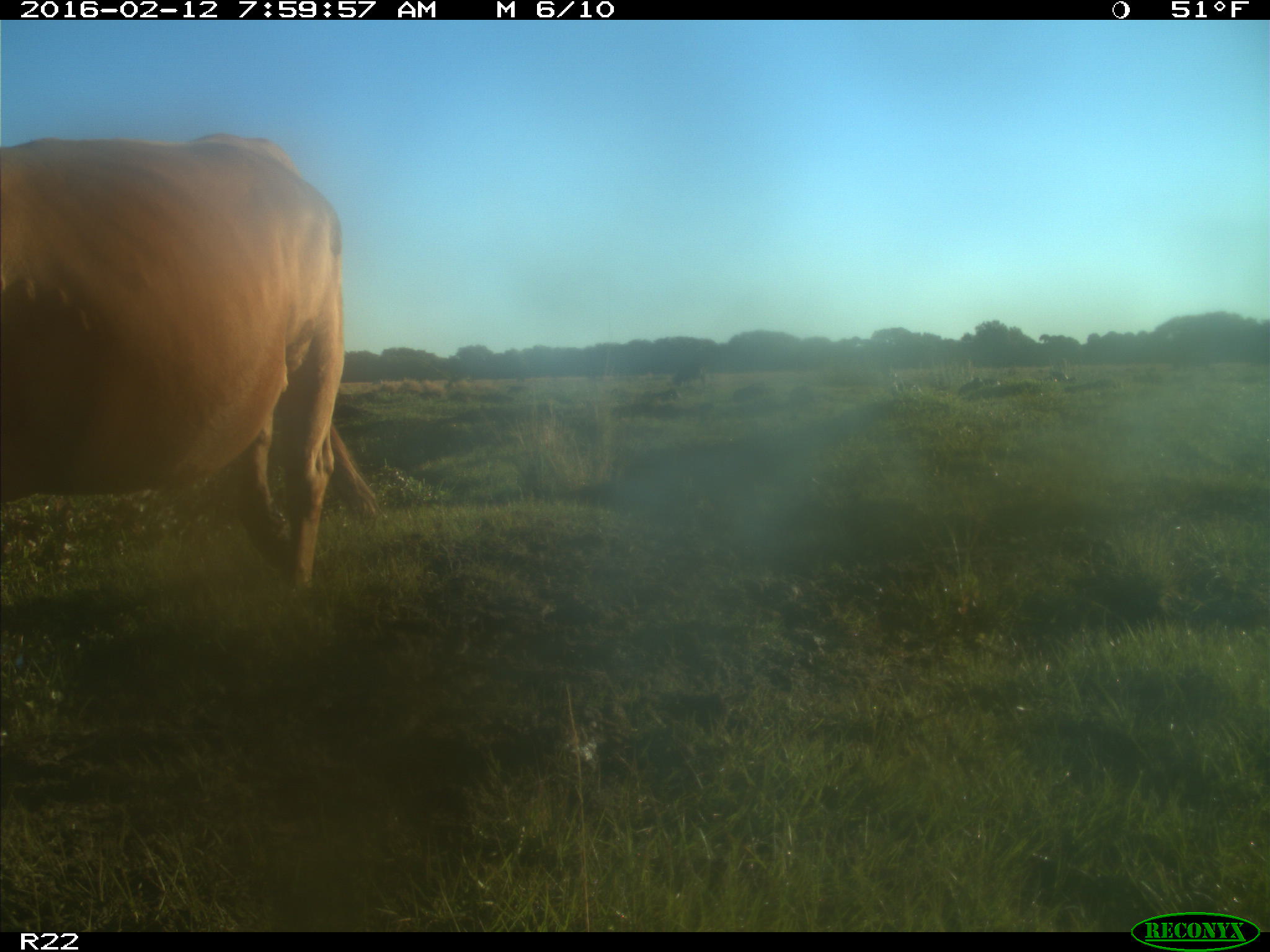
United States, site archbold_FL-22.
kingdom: Animalia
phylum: Chordata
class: Mammalia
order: Artiodactyla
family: Bovidae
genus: Bos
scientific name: Bos taurus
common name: domestic cow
Bos taurus (domestic cow).